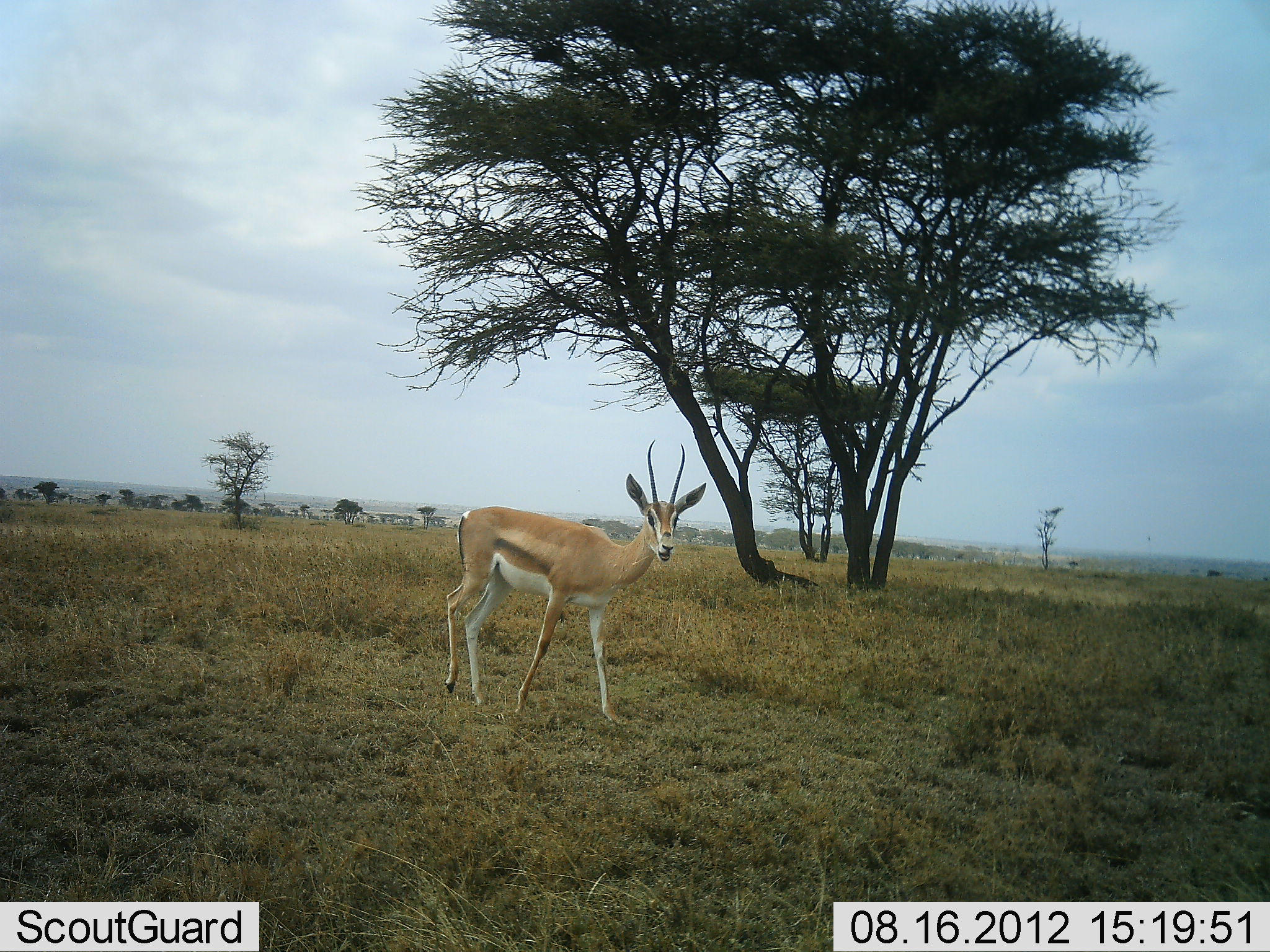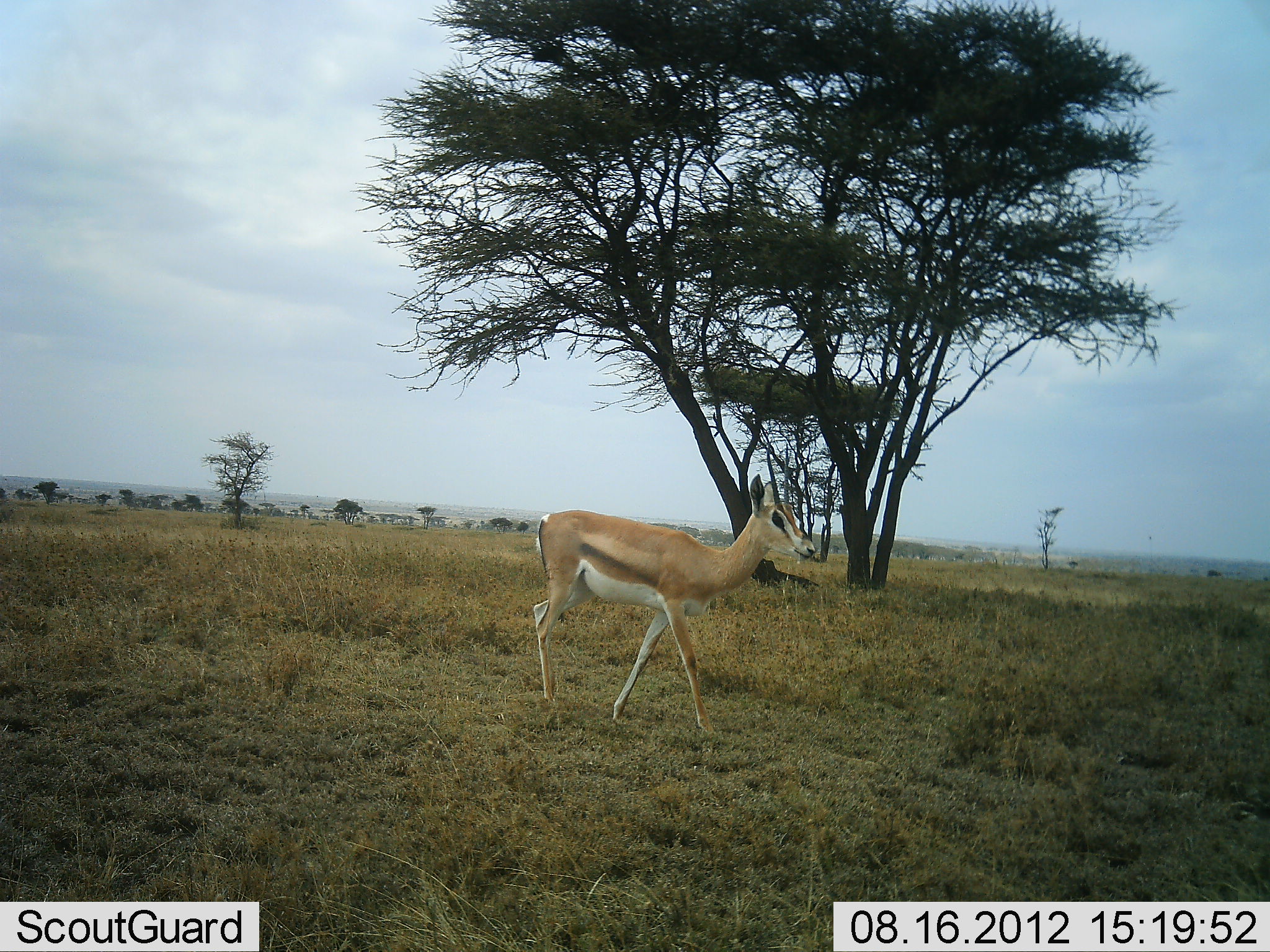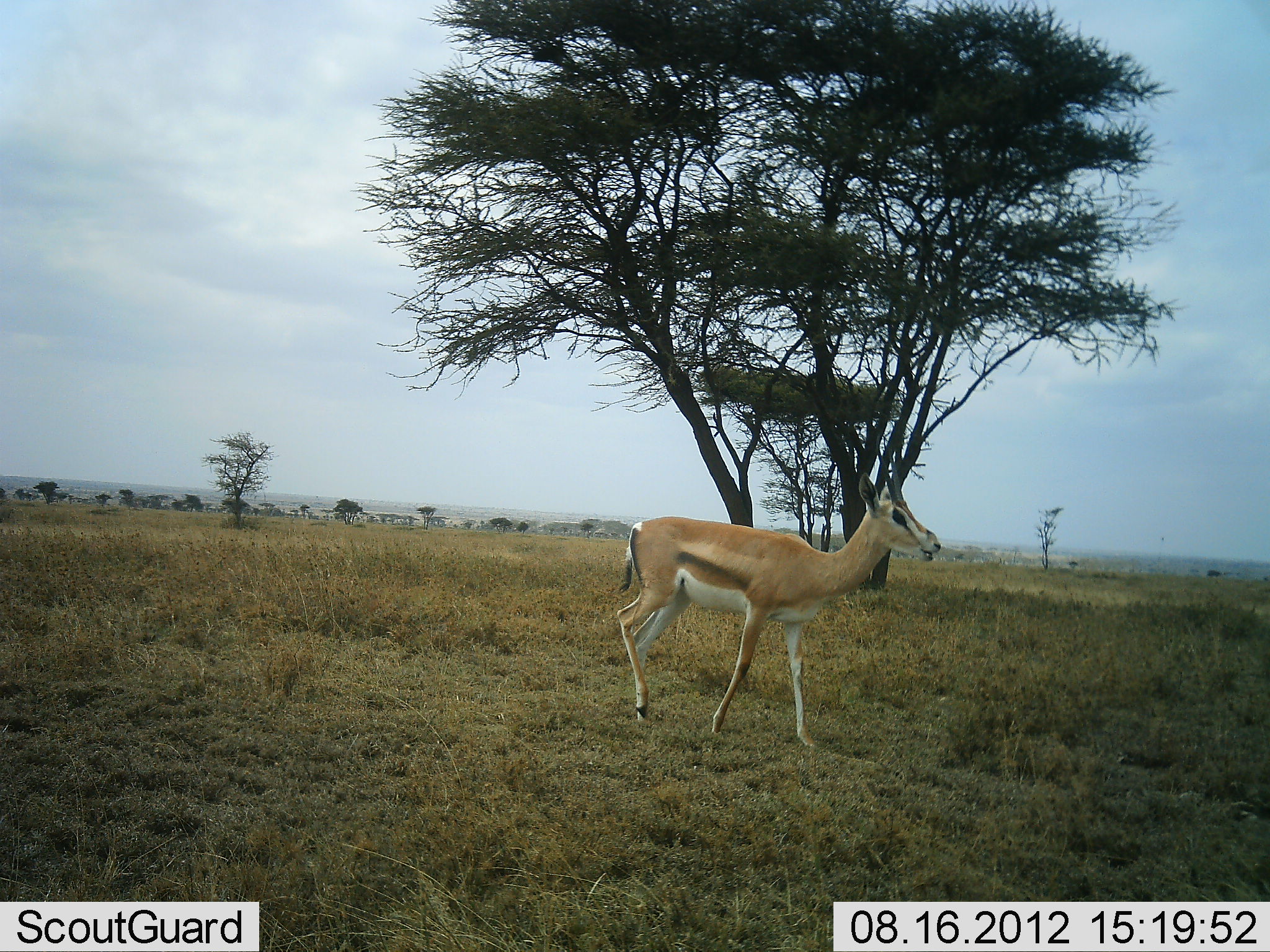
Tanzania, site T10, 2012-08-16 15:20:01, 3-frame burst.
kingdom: Animalia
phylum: Chordata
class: Mammalia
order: Artiodactyla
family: Bovidae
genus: Nanger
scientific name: Nanger granti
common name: grant's gazelle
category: gazellegrants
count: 1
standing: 0%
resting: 0%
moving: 100%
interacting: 0%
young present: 0%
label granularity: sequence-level